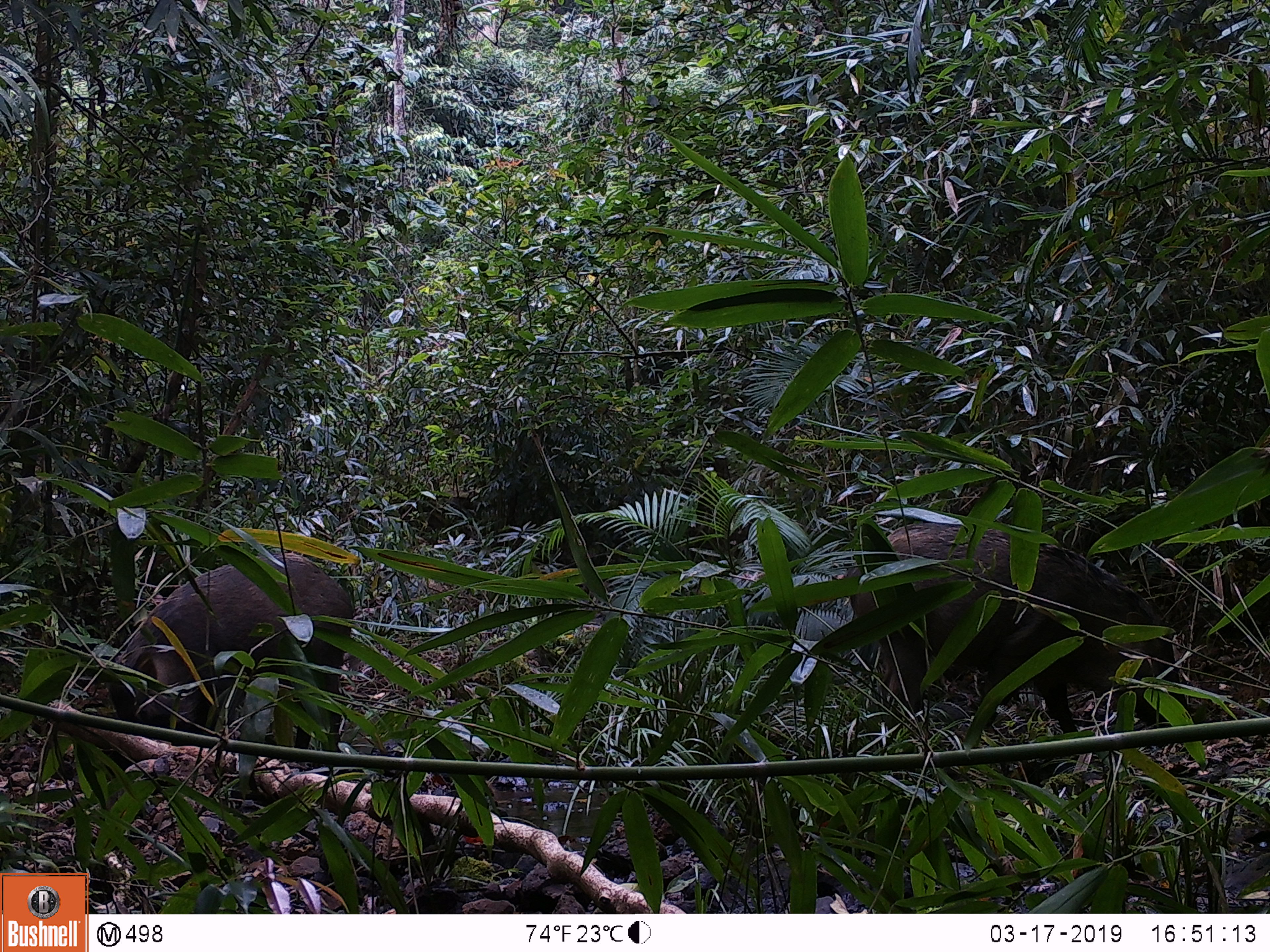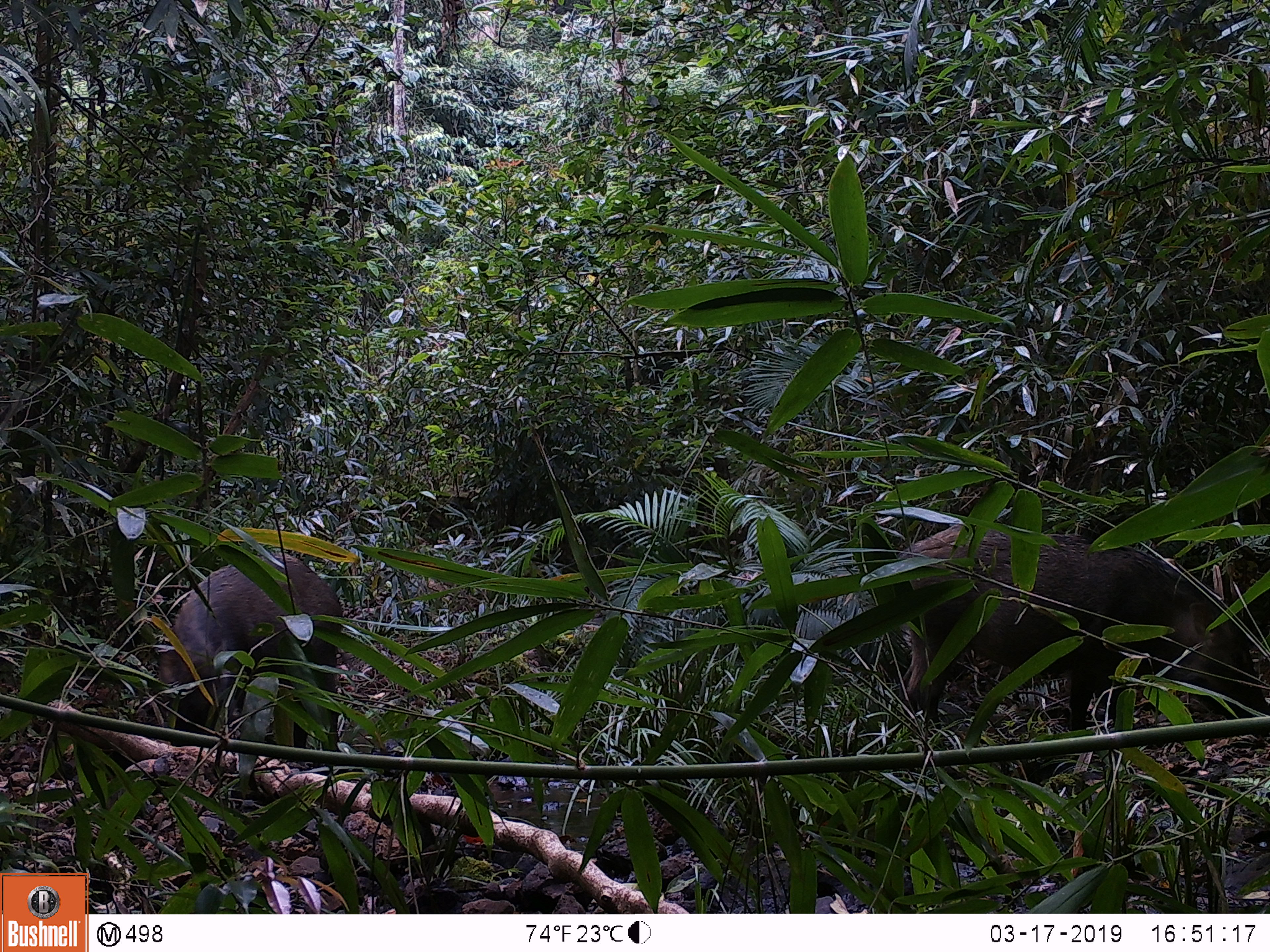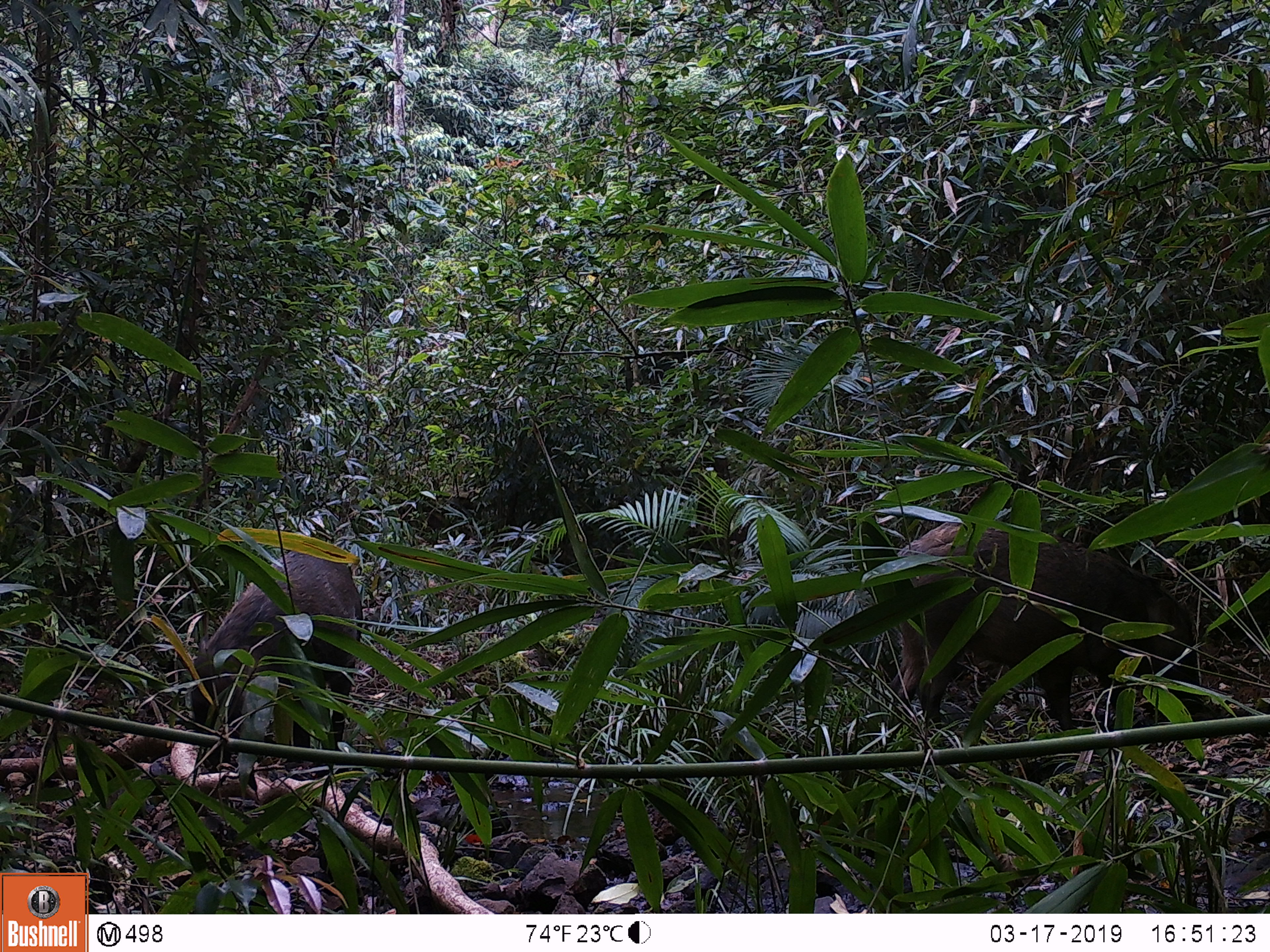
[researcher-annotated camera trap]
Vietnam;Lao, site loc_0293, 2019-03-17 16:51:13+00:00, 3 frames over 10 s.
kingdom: Animalia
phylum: Chordata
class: Mammalia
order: Artiodactyla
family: Suidae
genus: Sus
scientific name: Sus scrofa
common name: eurasian wild pig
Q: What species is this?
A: Eurasian wild pig (Sus scrofa).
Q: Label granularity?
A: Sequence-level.